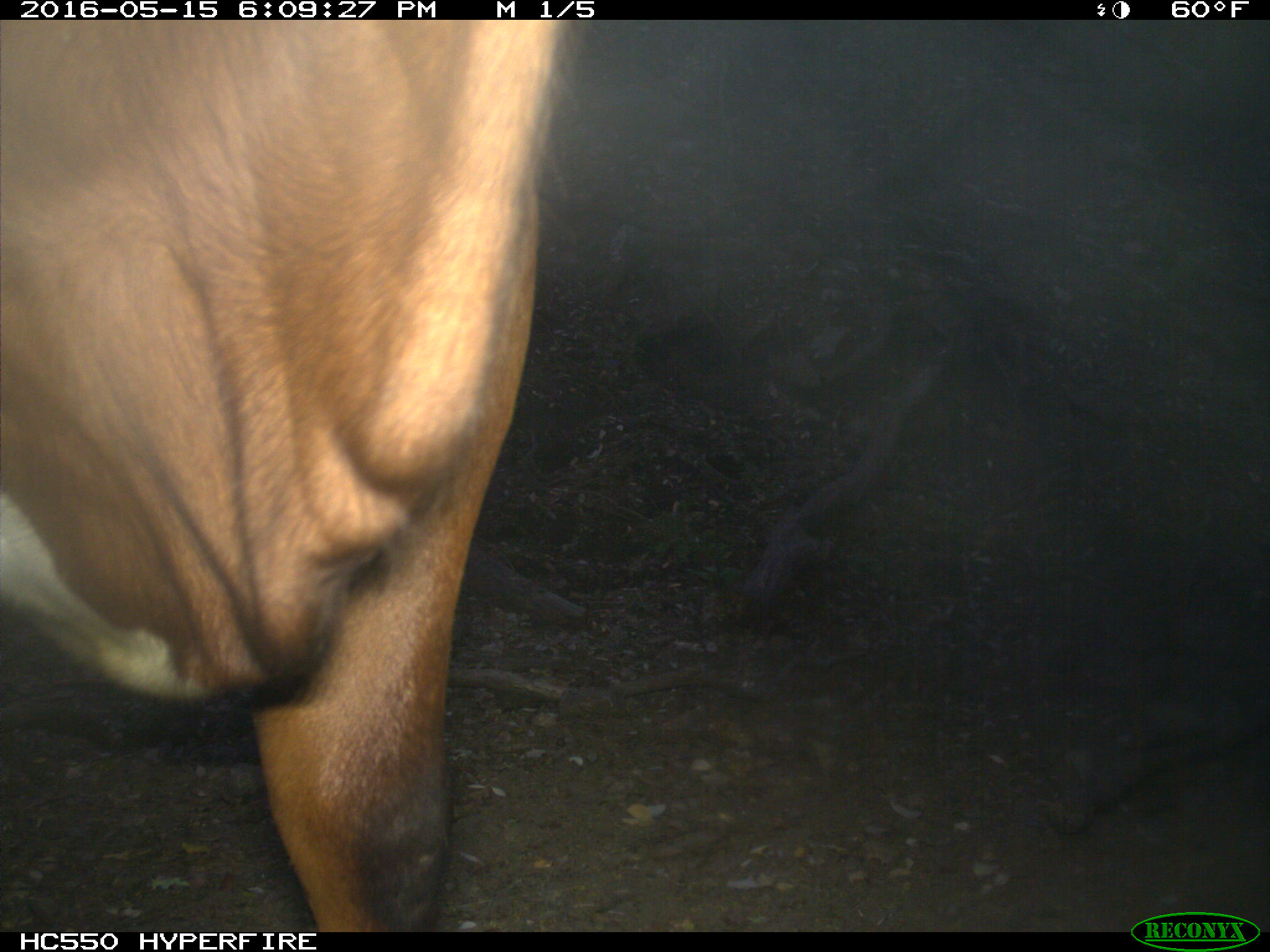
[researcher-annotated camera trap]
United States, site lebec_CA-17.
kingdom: Animalia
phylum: Chordata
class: Mammalia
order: Artiodactyla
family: Bovidae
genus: Bos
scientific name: Bos taurus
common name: domestic cow